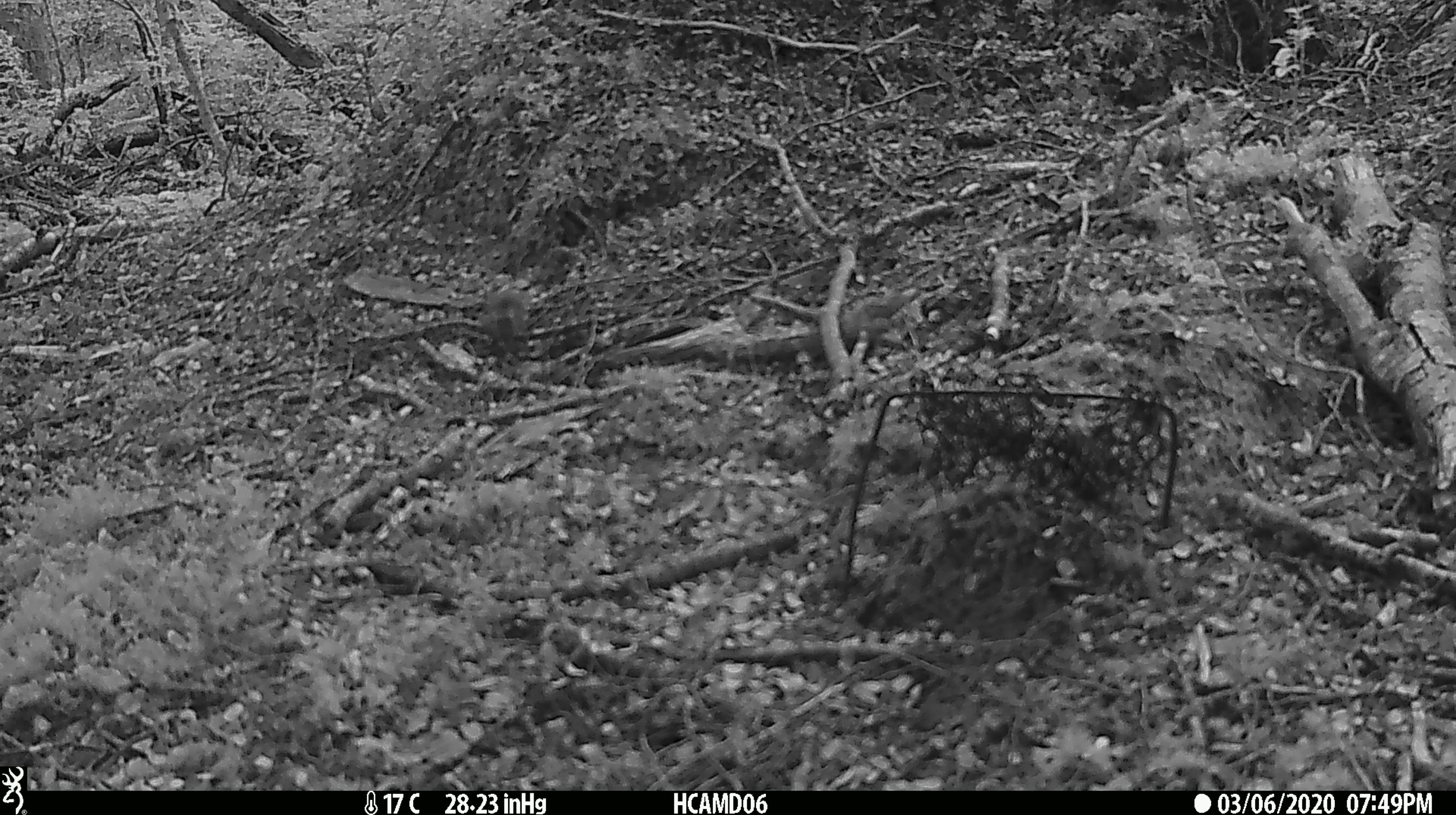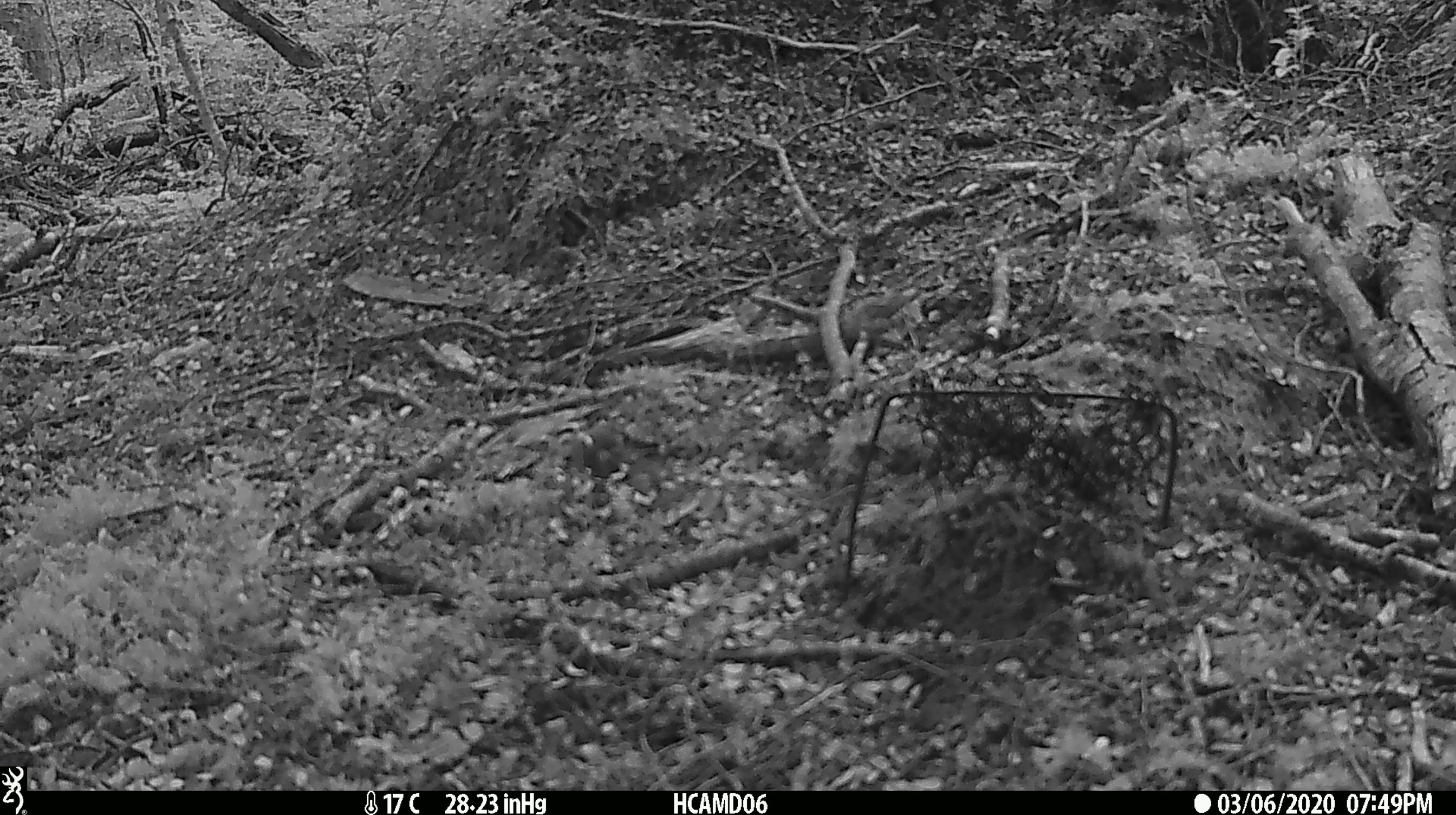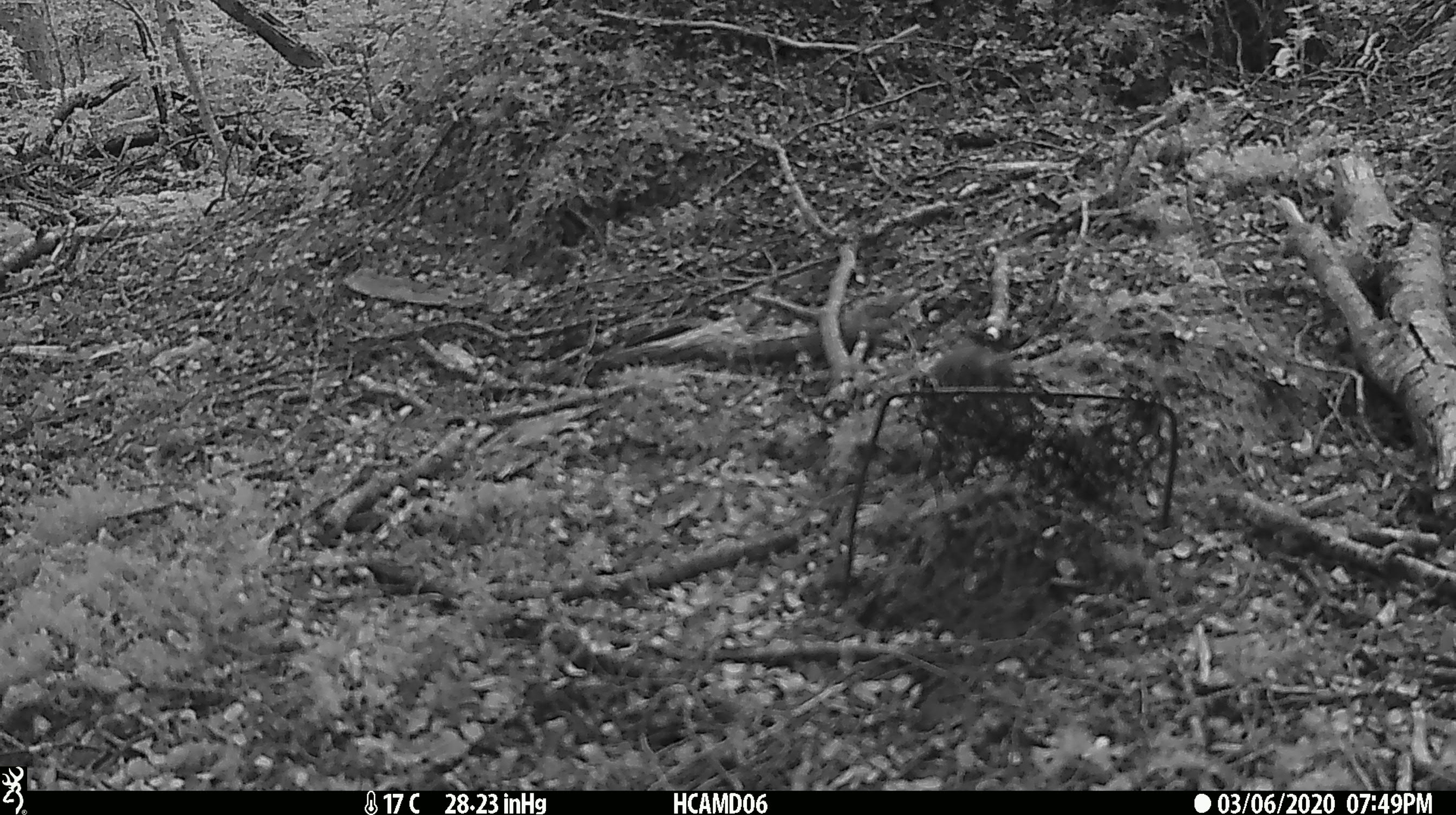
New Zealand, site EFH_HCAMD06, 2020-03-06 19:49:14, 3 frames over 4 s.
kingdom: Animalia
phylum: Chordata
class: Mammalia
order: Rodentia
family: Muridae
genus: Mus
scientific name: Mus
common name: mouse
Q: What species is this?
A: Mouse (Mus).